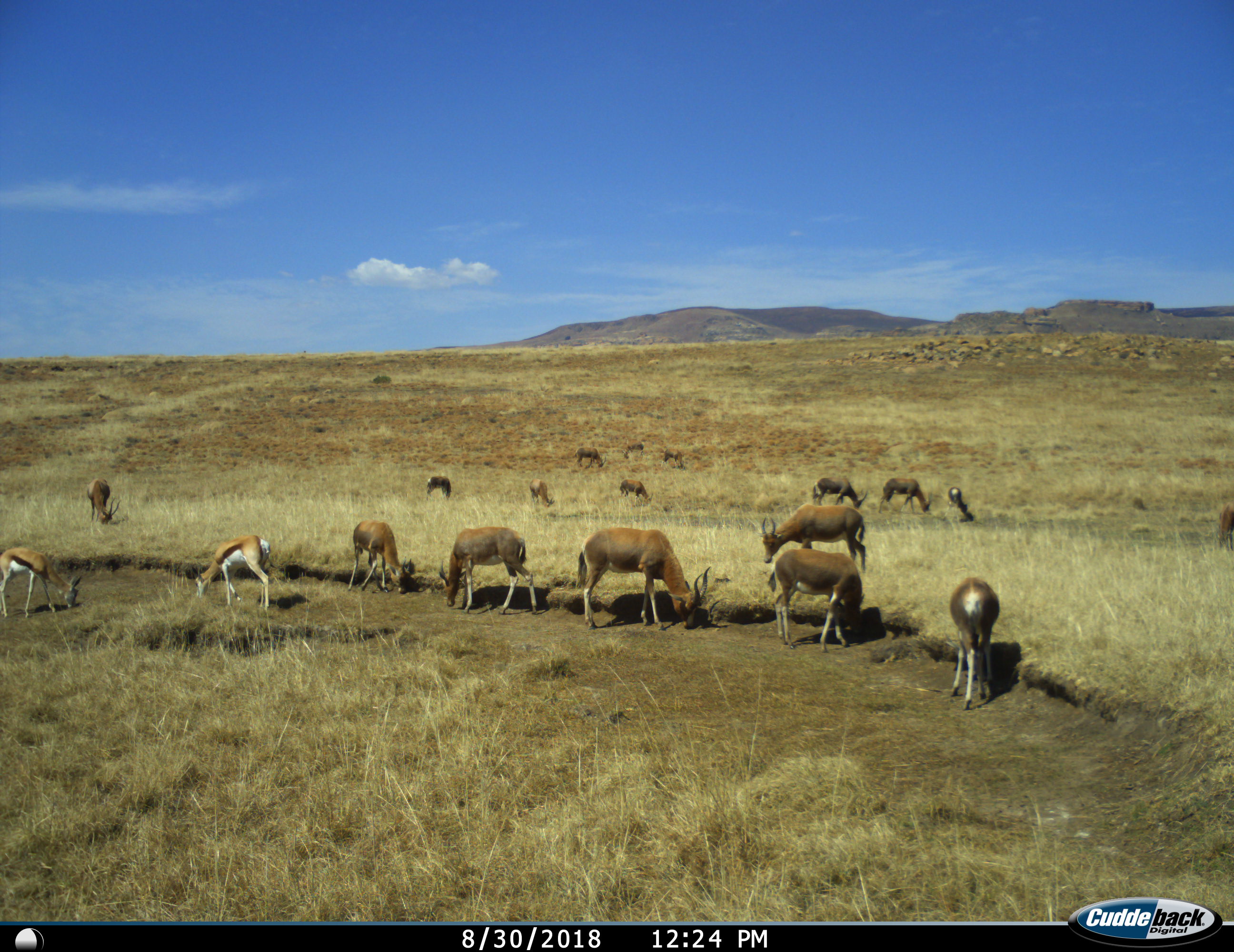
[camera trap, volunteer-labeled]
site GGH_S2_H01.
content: unidentified animal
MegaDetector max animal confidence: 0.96